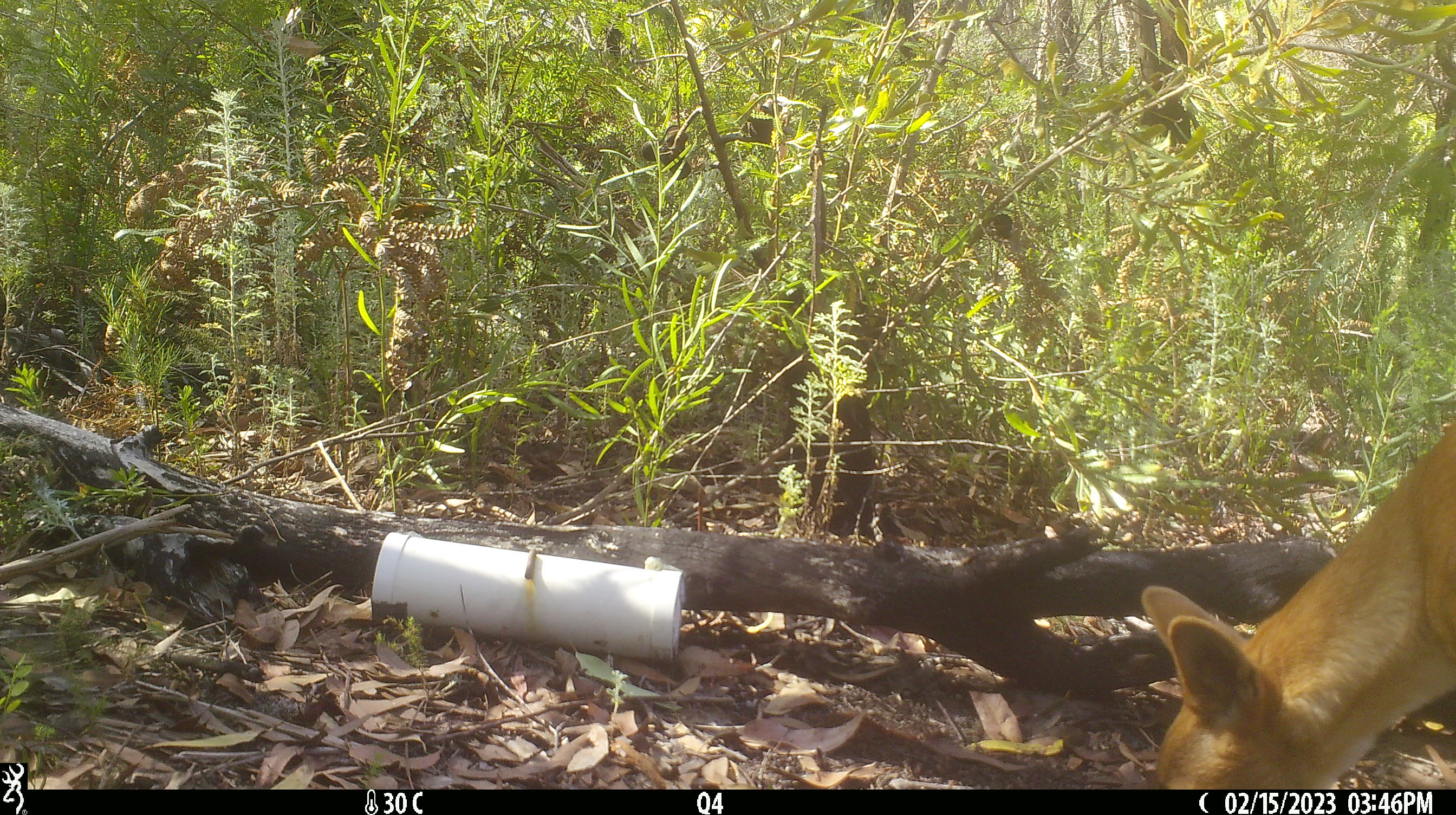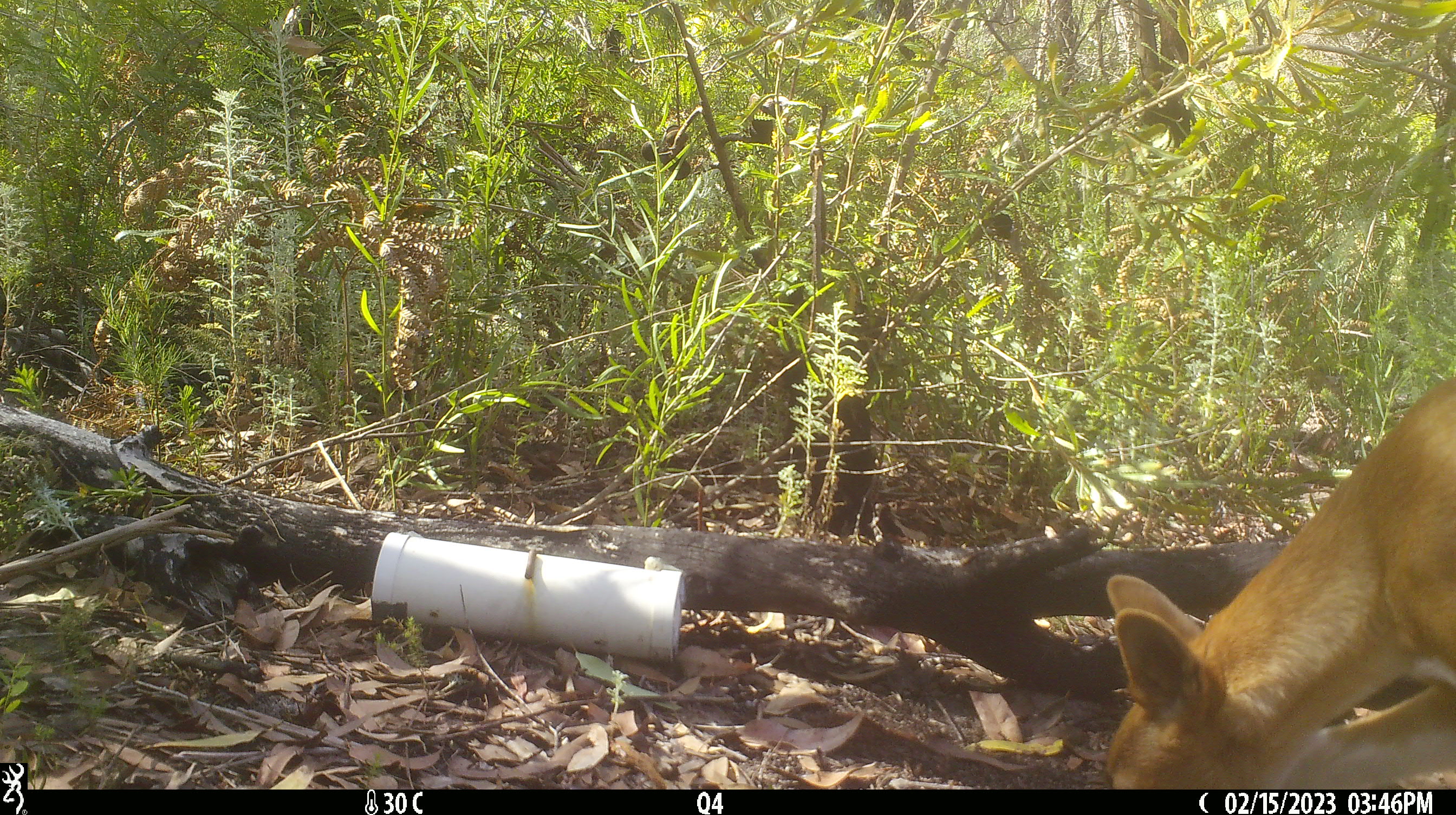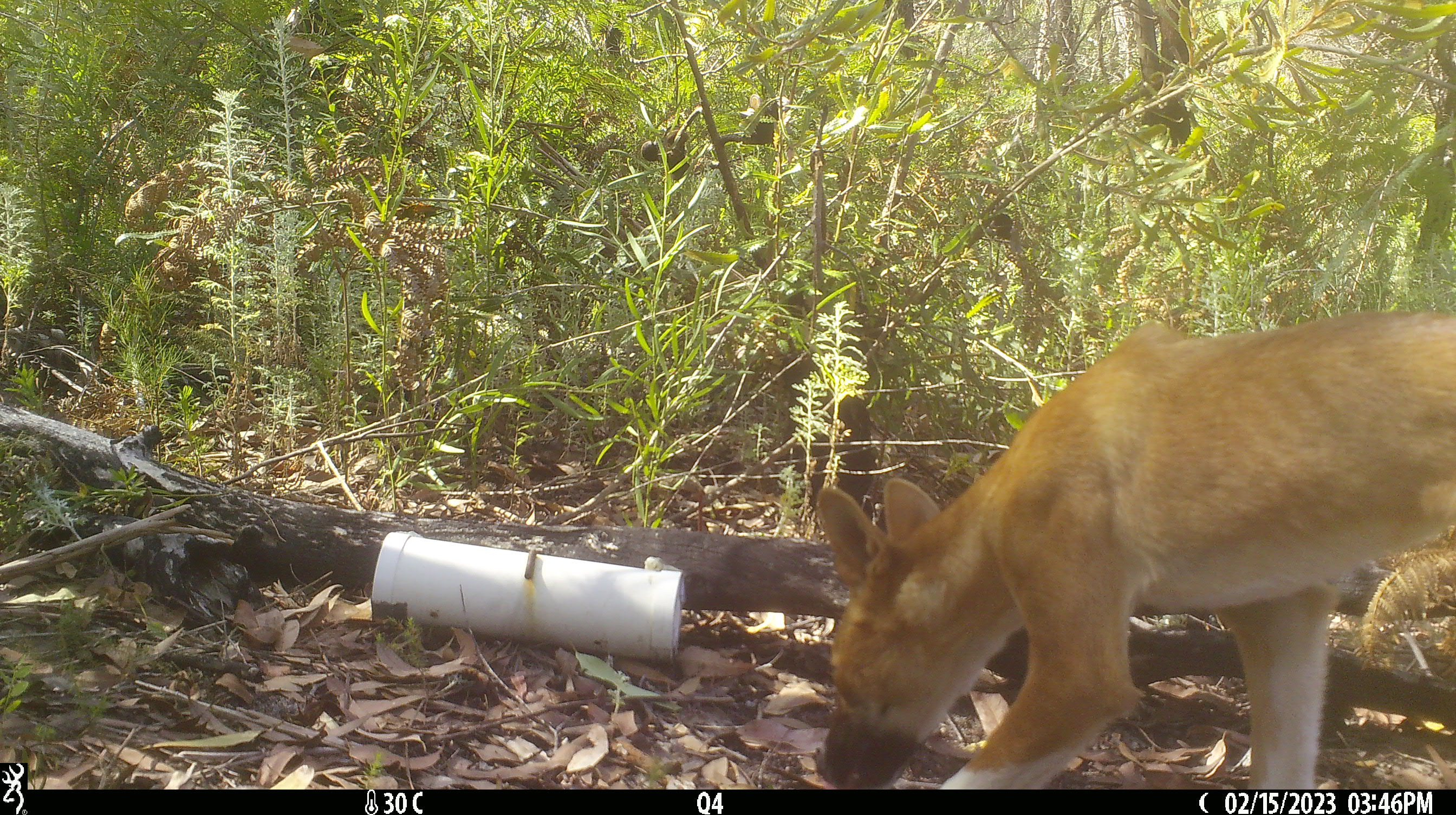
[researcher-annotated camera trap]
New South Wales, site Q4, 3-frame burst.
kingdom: Animalia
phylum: Chordata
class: Mammalia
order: Carnivora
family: Canidae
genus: Canis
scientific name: Canis familiaris dingo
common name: dingo